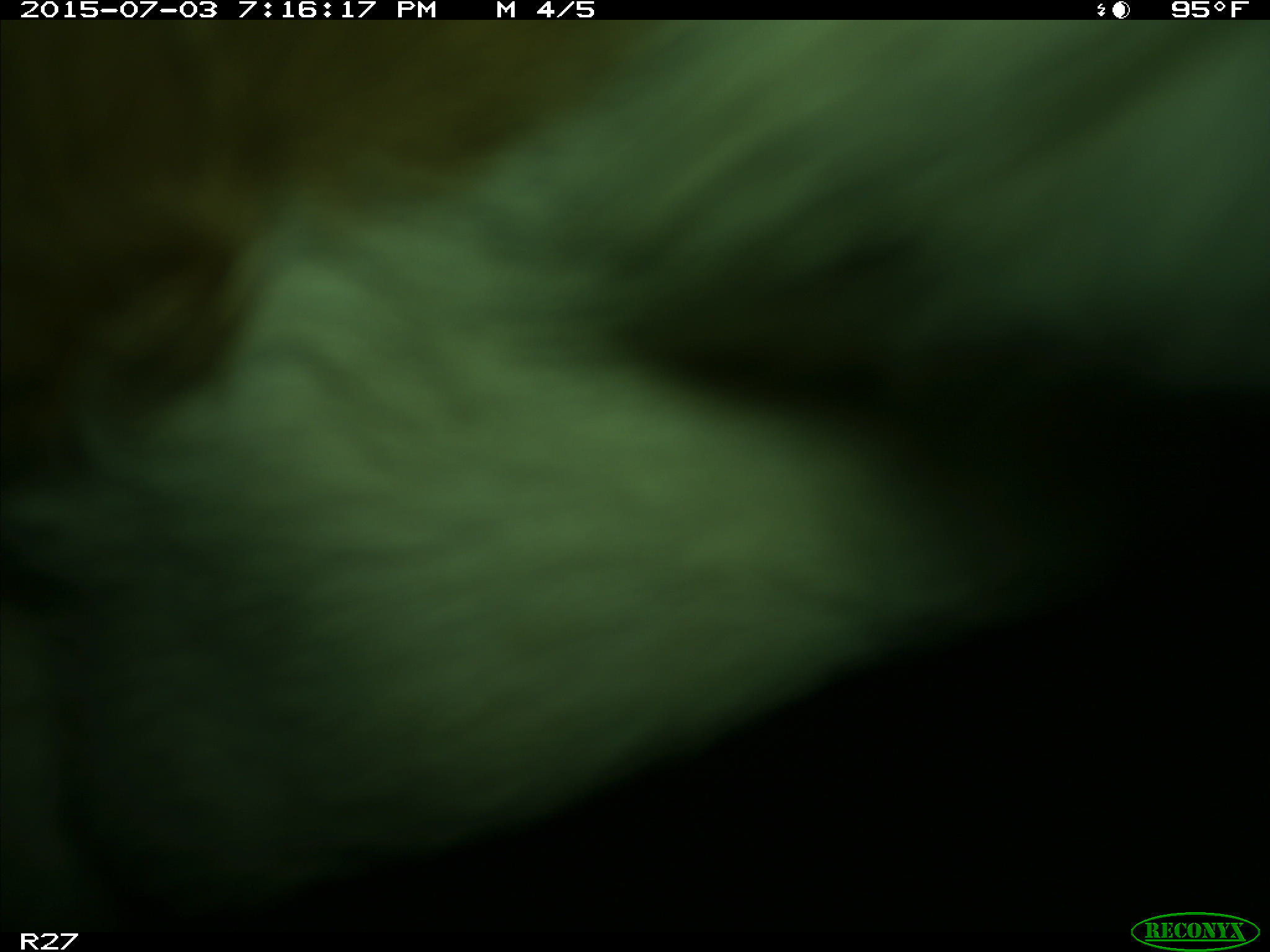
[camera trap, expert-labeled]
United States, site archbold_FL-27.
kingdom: Animalia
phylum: Chordata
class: Mammalia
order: Artiodactyla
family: Bovidae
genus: Bos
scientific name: Bos taurus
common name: domestic cow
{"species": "Bos taurus (domestic cow)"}